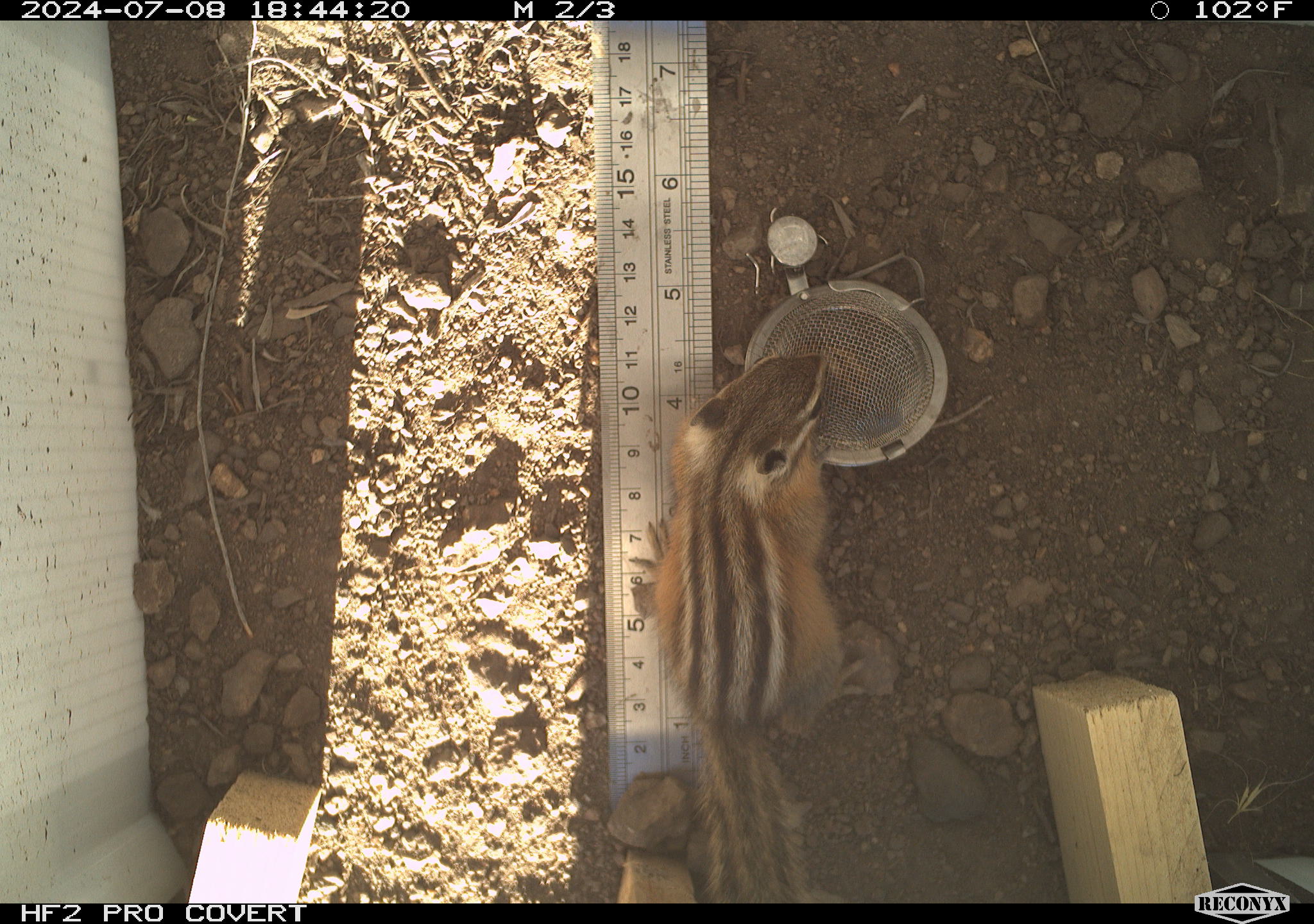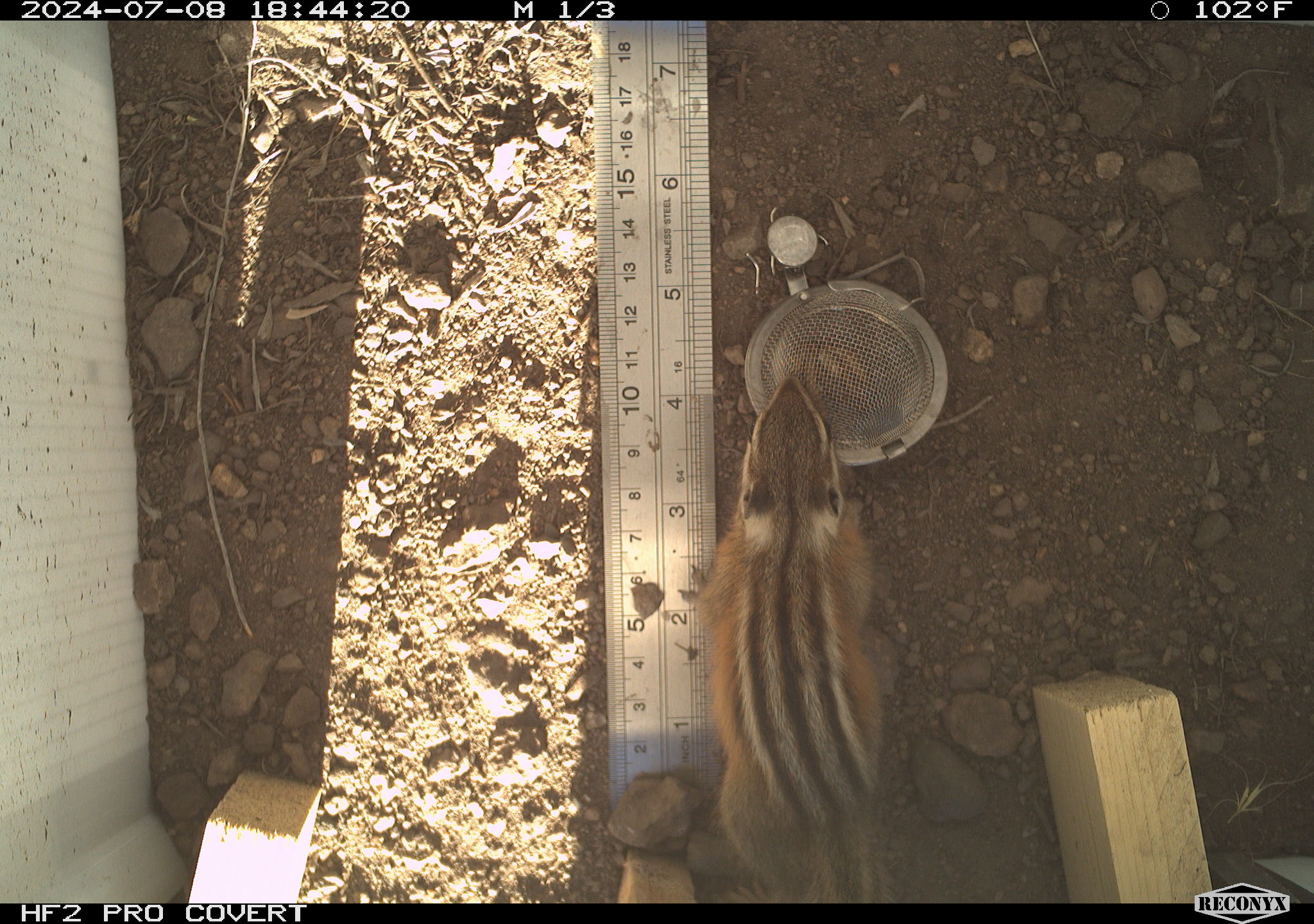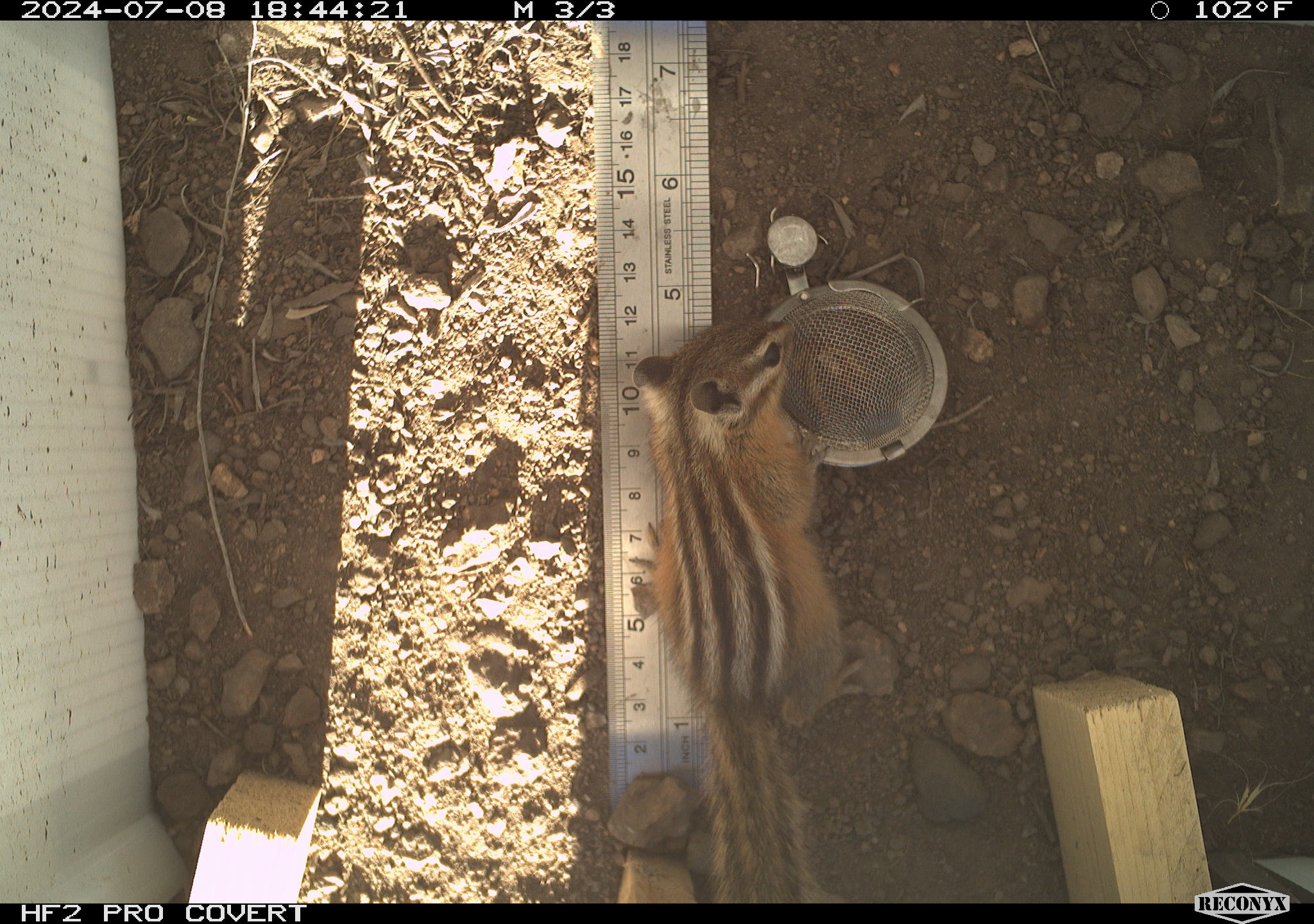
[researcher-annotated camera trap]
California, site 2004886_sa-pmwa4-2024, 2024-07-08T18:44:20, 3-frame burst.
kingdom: Animalia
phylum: Chordata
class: Mammalia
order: Rodentia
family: Sciuridae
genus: Neotamias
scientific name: Neotamias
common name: western chipmunks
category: neotamias species